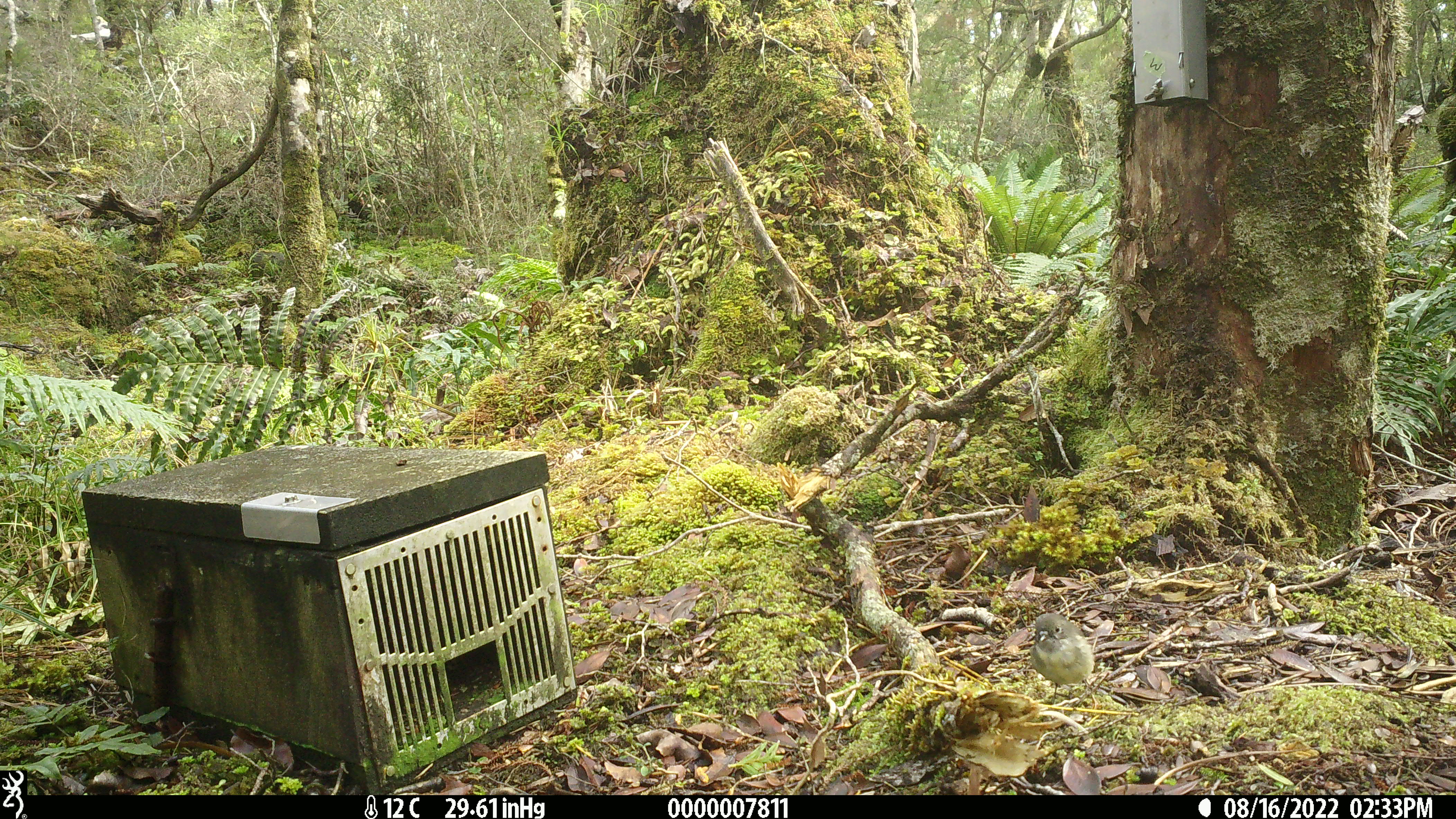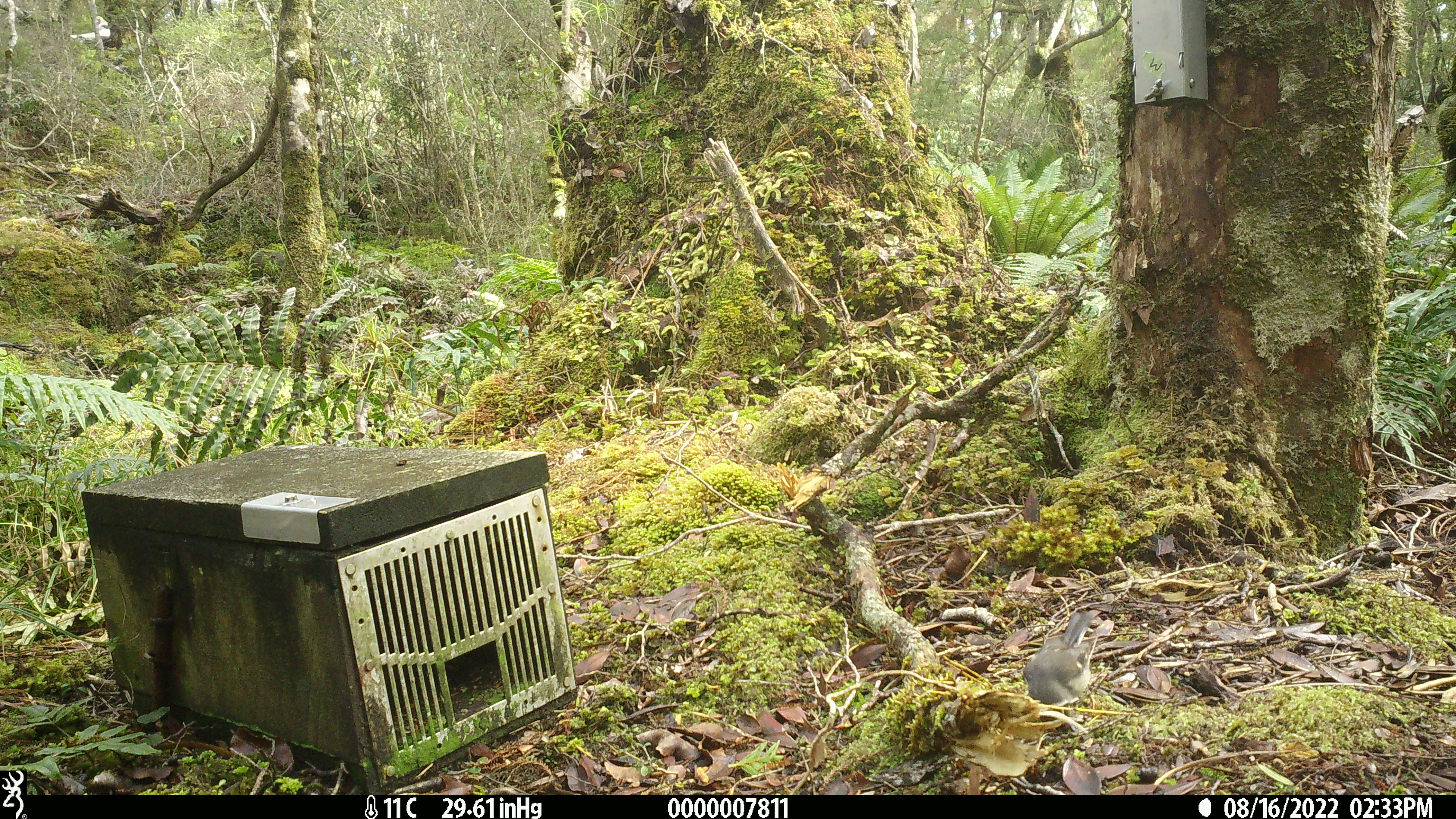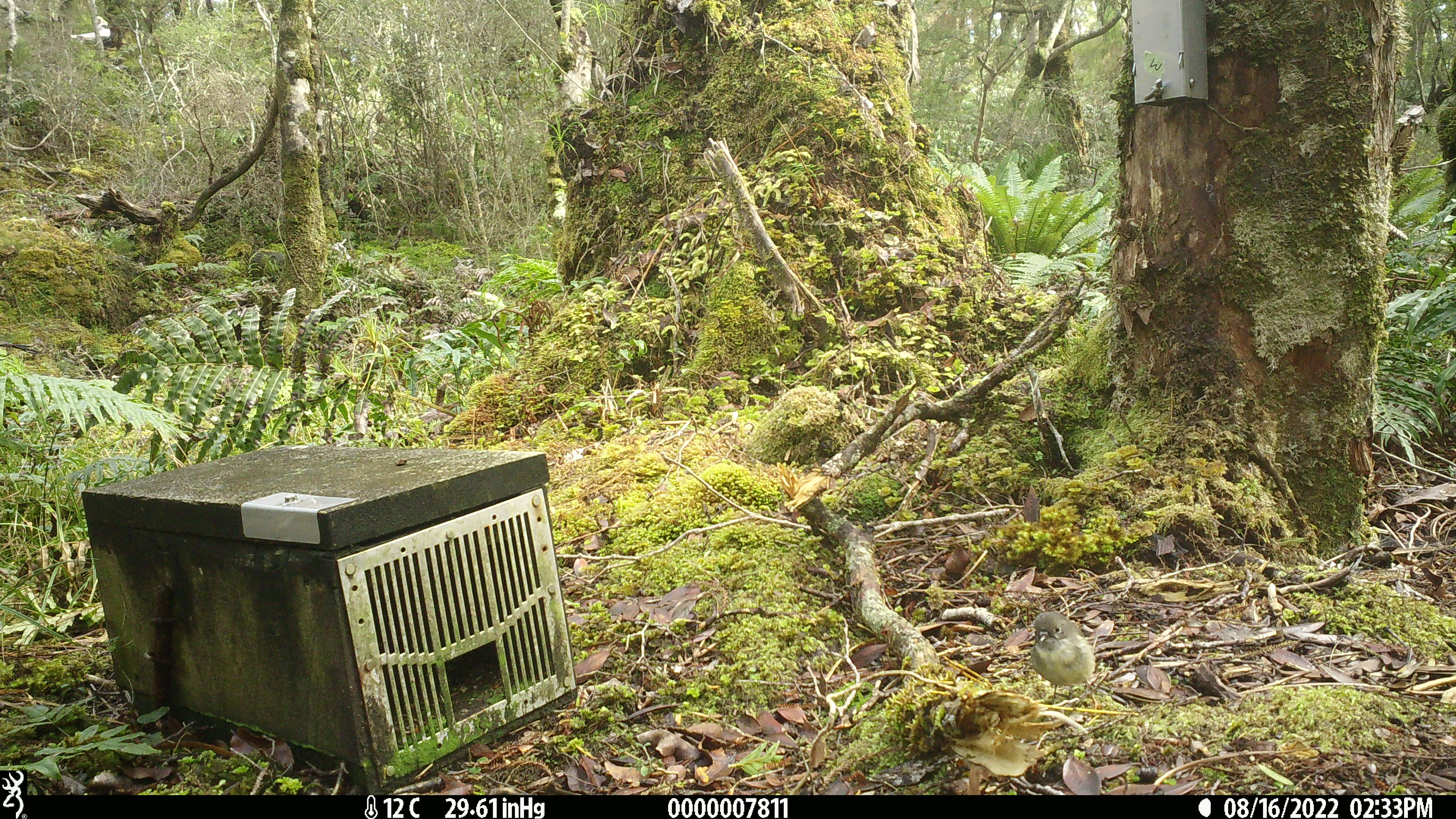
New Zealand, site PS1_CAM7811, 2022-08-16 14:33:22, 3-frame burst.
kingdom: Animalia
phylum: Chordata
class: Aves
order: Passeriformes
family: Petroicidae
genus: Petroica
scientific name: Petroica macrocephala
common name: tomtit